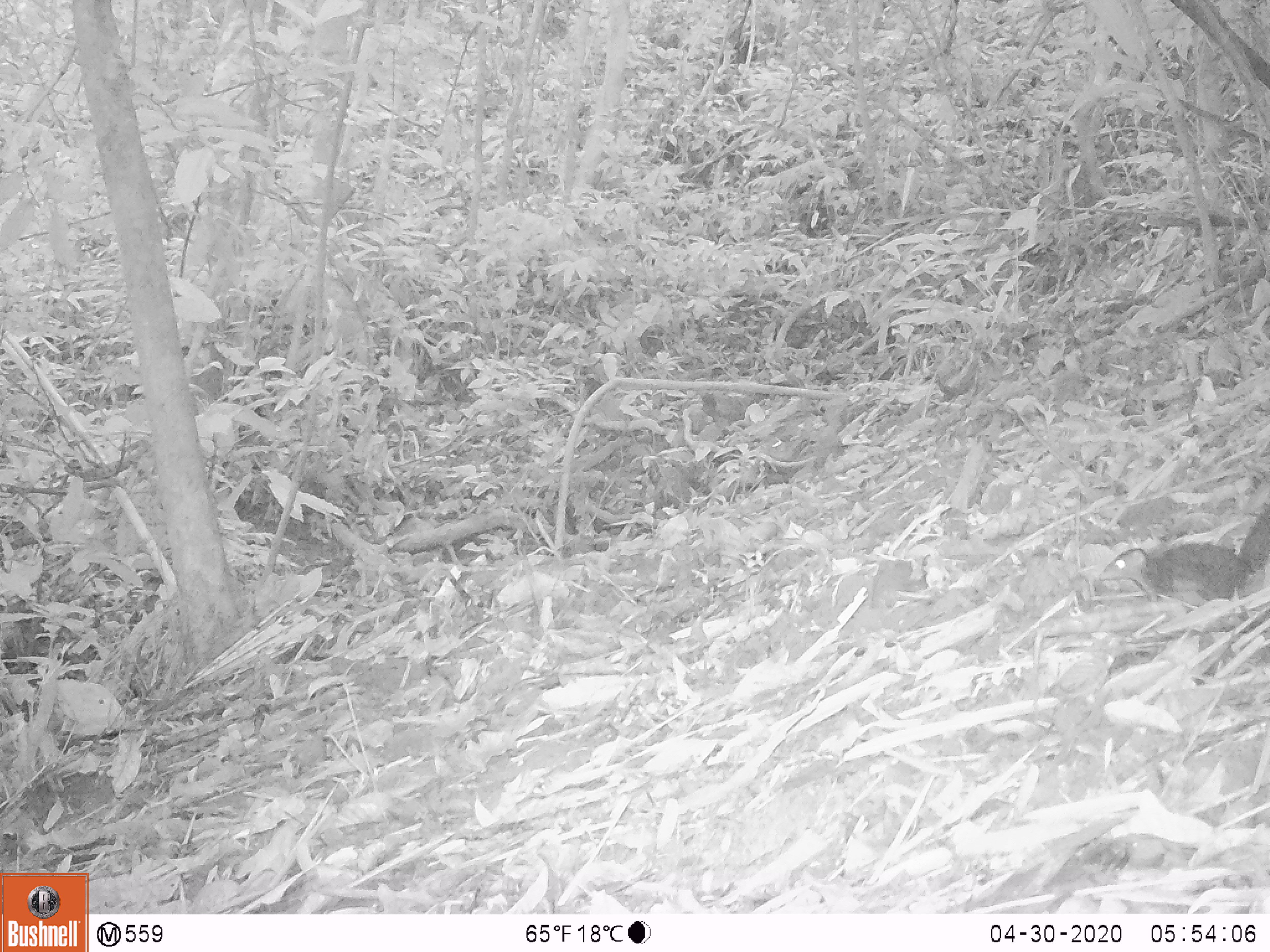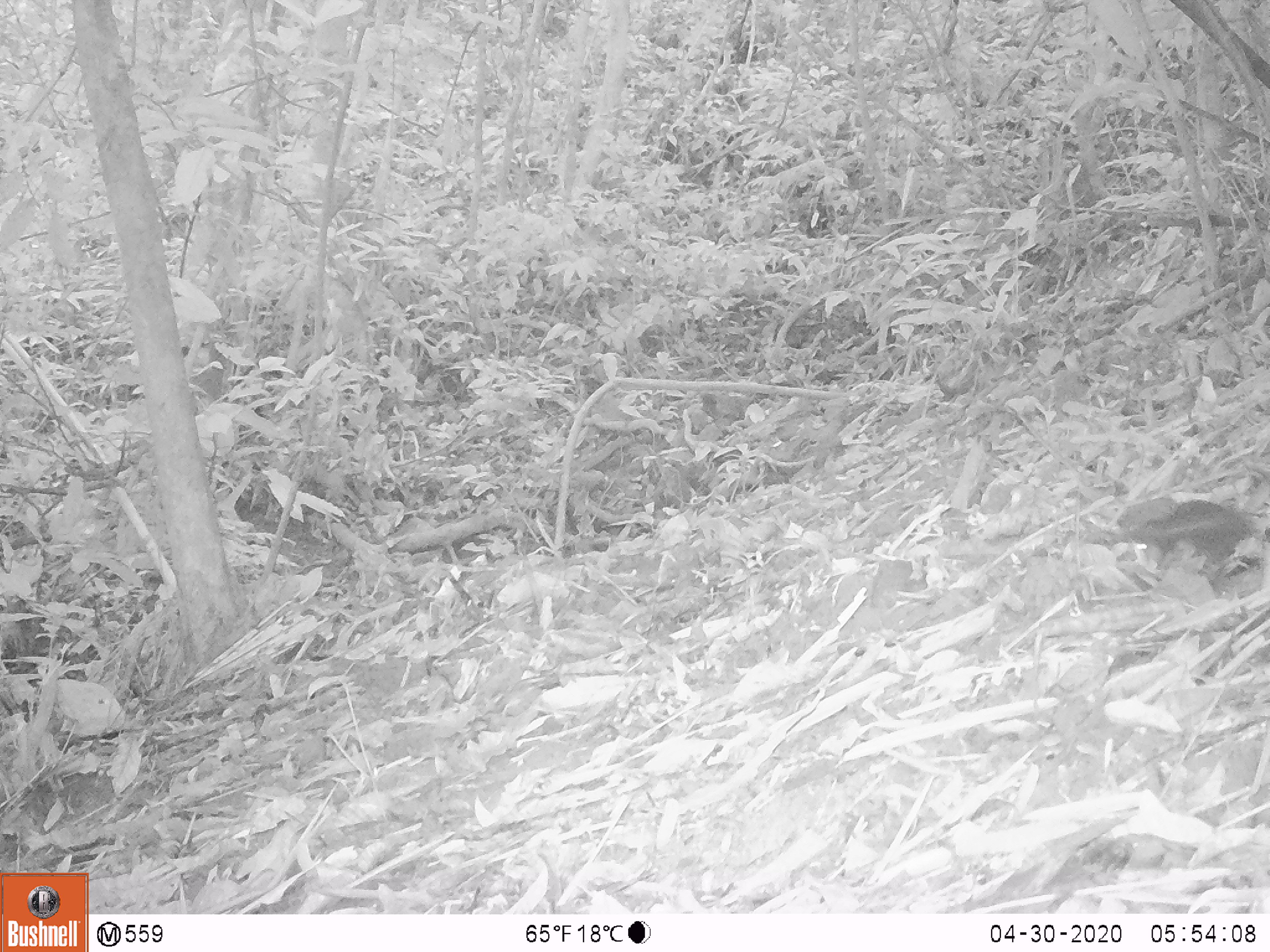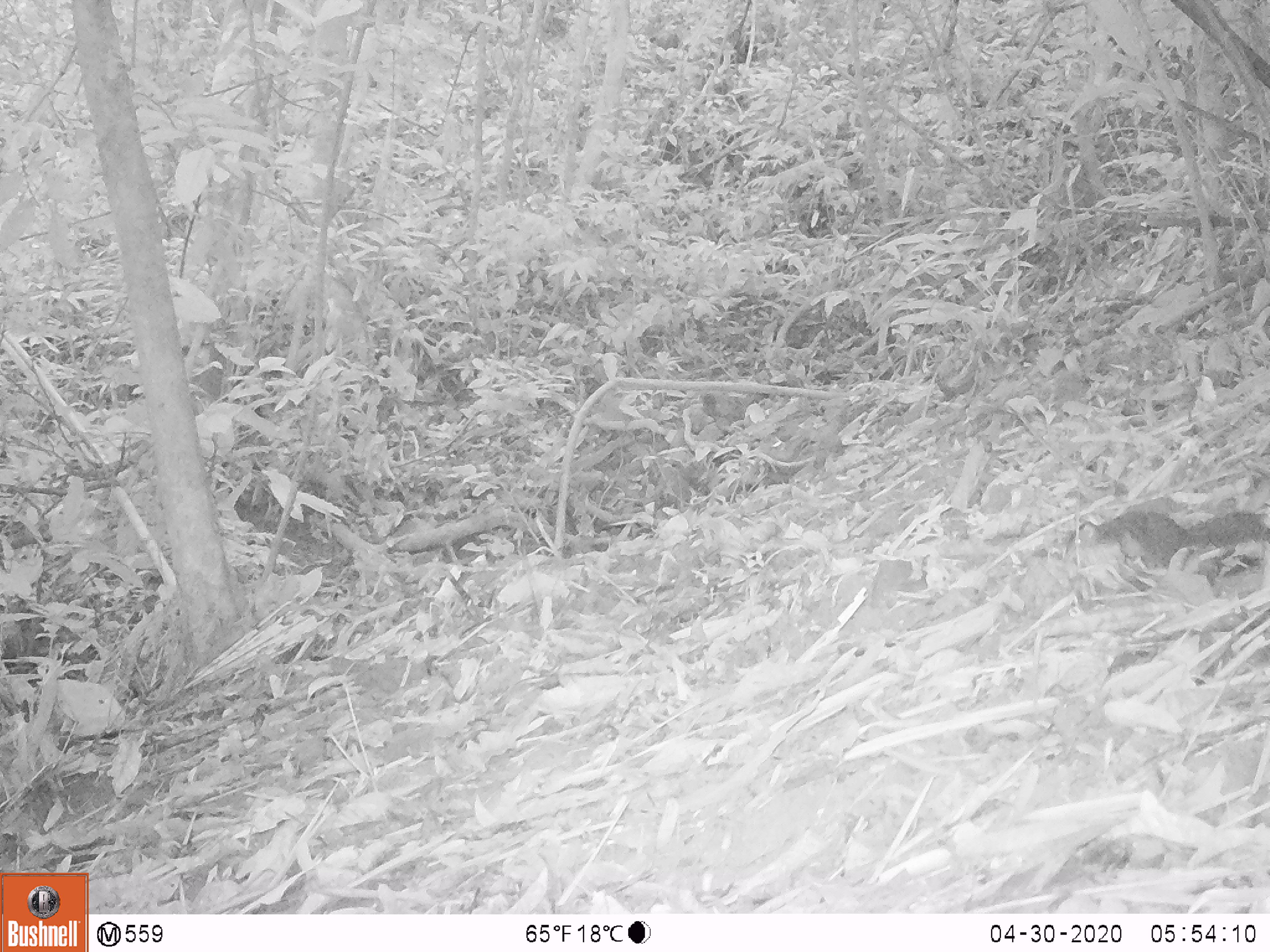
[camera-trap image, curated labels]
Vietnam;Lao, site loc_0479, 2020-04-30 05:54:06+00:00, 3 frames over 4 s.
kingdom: Animalia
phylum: Chordata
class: Mammalia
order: Rodentia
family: Sciuridae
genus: Dremomys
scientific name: Dremomys rufigenis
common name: red-cheeked squirrel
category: red cheeked squirrel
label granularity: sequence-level